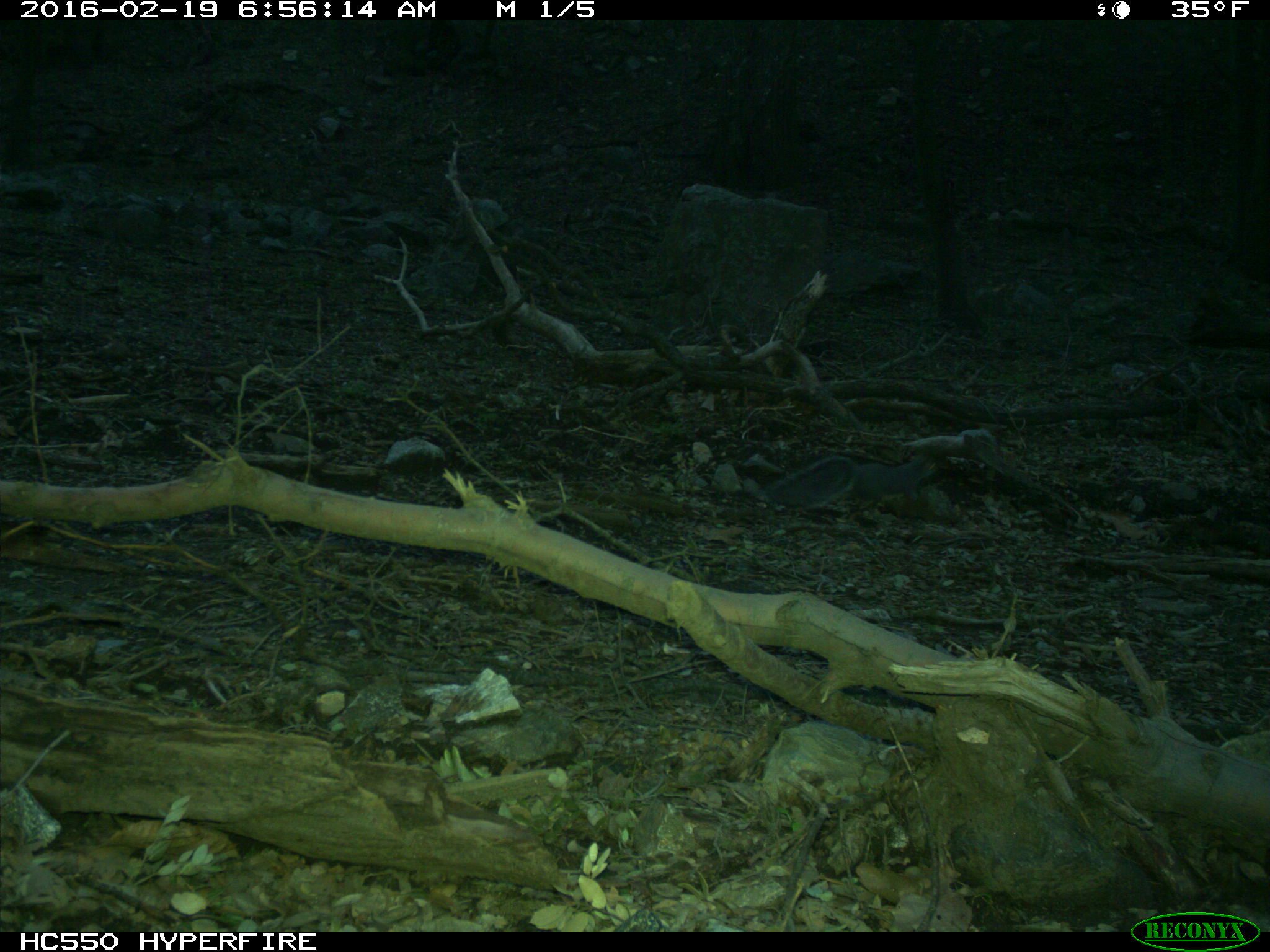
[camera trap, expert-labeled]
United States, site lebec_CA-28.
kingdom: Animalia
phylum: Chordata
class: Mammalia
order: Rodentia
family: Sciuridae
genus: Sciurus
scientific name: Sciurus carolinensis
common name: eastern gray squirrel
Sciurus carolinensis (eastern gray squirrel).